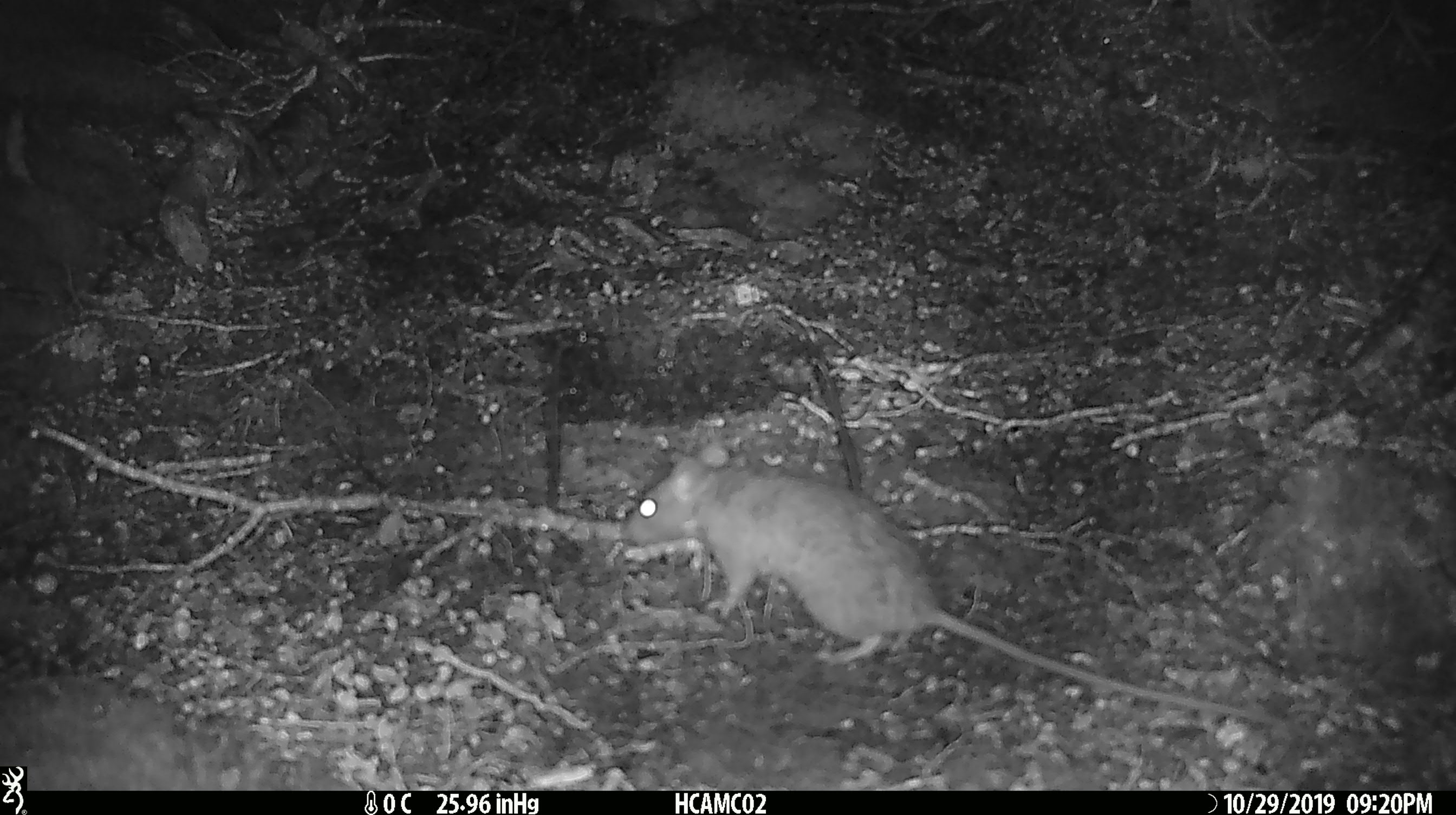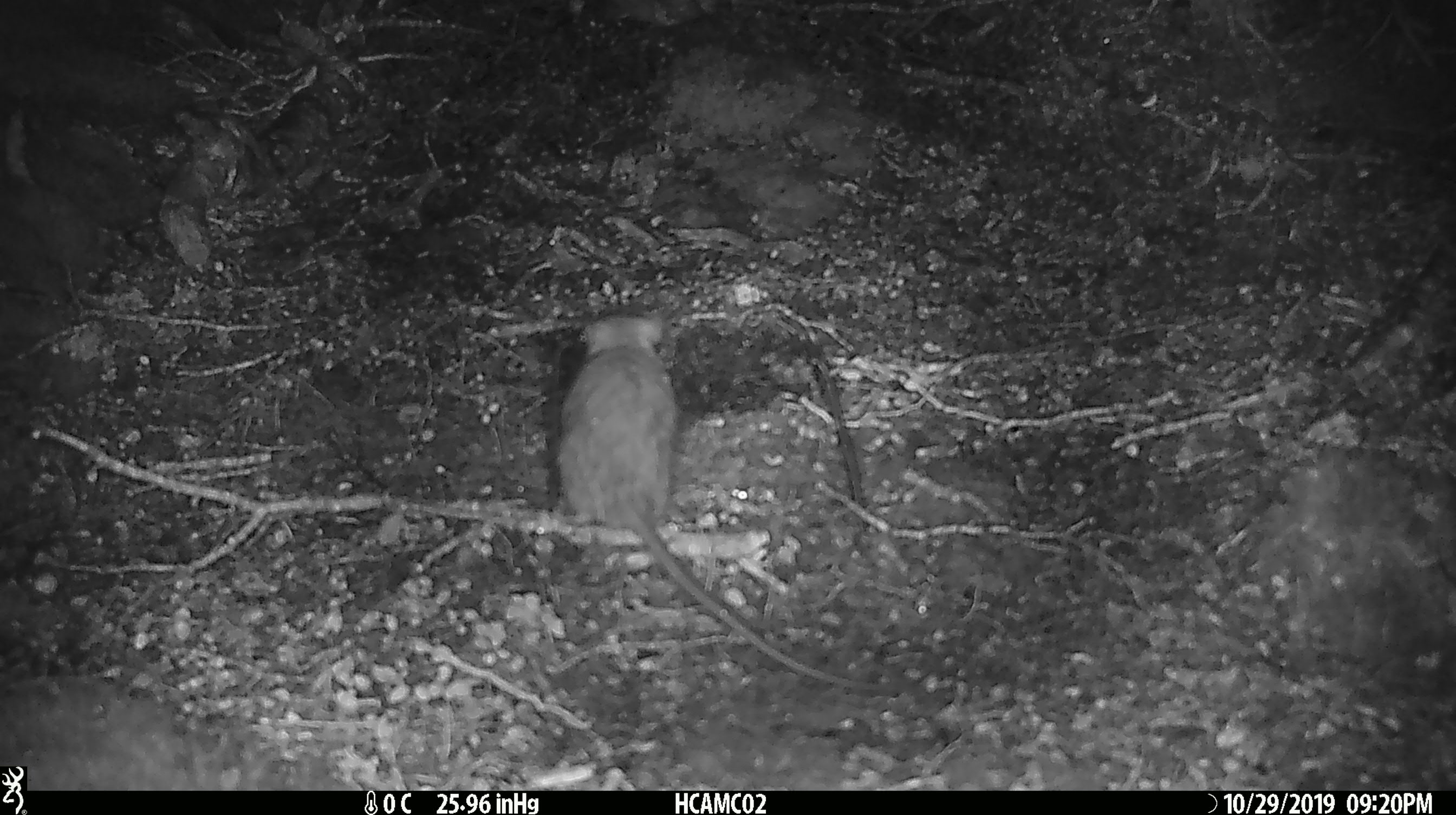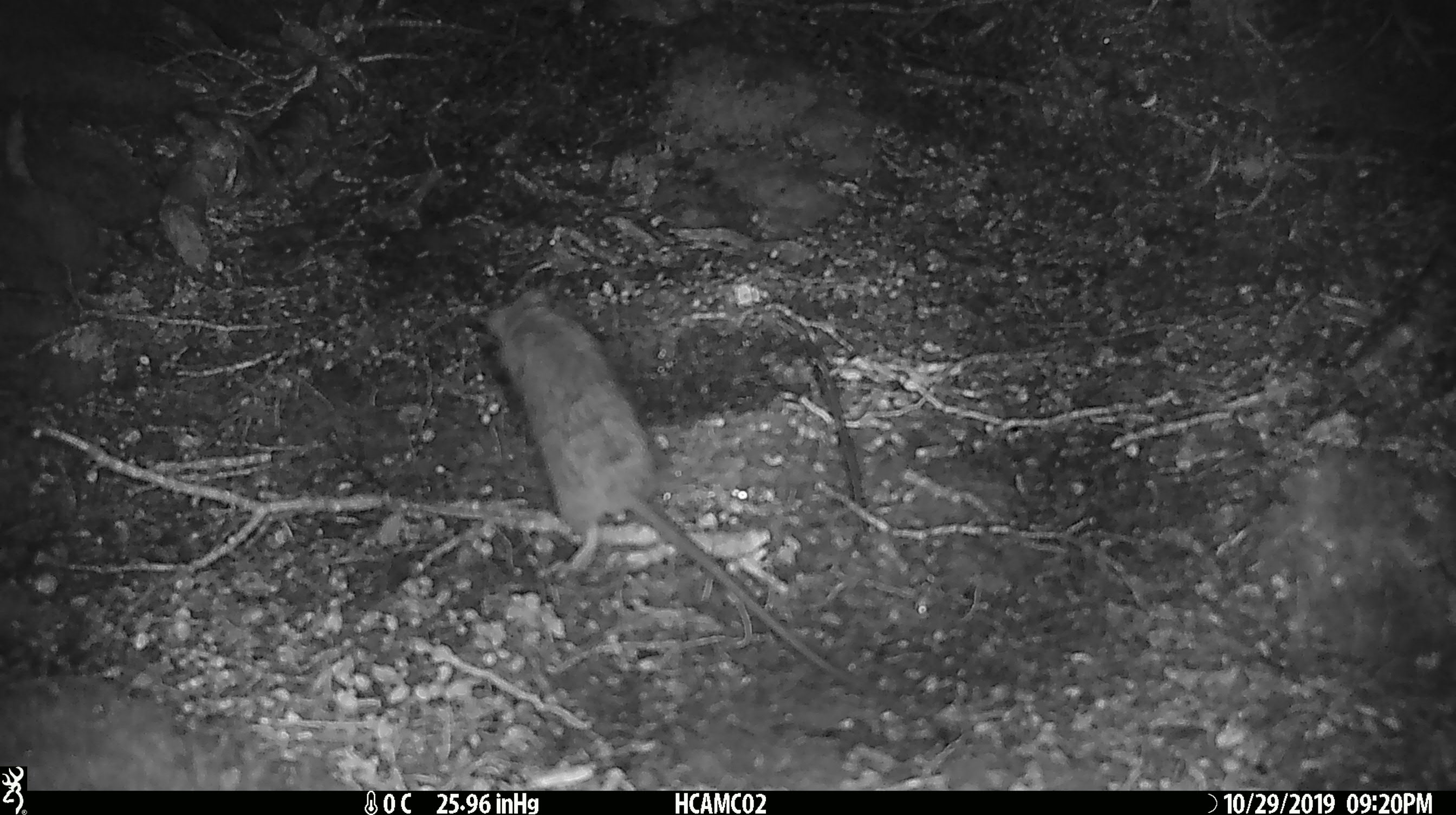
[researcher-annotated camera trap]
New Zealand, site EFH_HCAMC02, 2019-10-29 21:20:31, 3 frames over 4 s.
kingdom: Animalia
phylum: Chordata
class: Mammalia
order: Rodentia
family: Muridae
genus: Mus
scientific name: Mus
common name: mouse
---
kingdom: Animalia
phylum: Chordata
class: Mammalia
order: Rodentia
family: Muridae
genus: Rattus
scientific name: Rattus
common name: rat